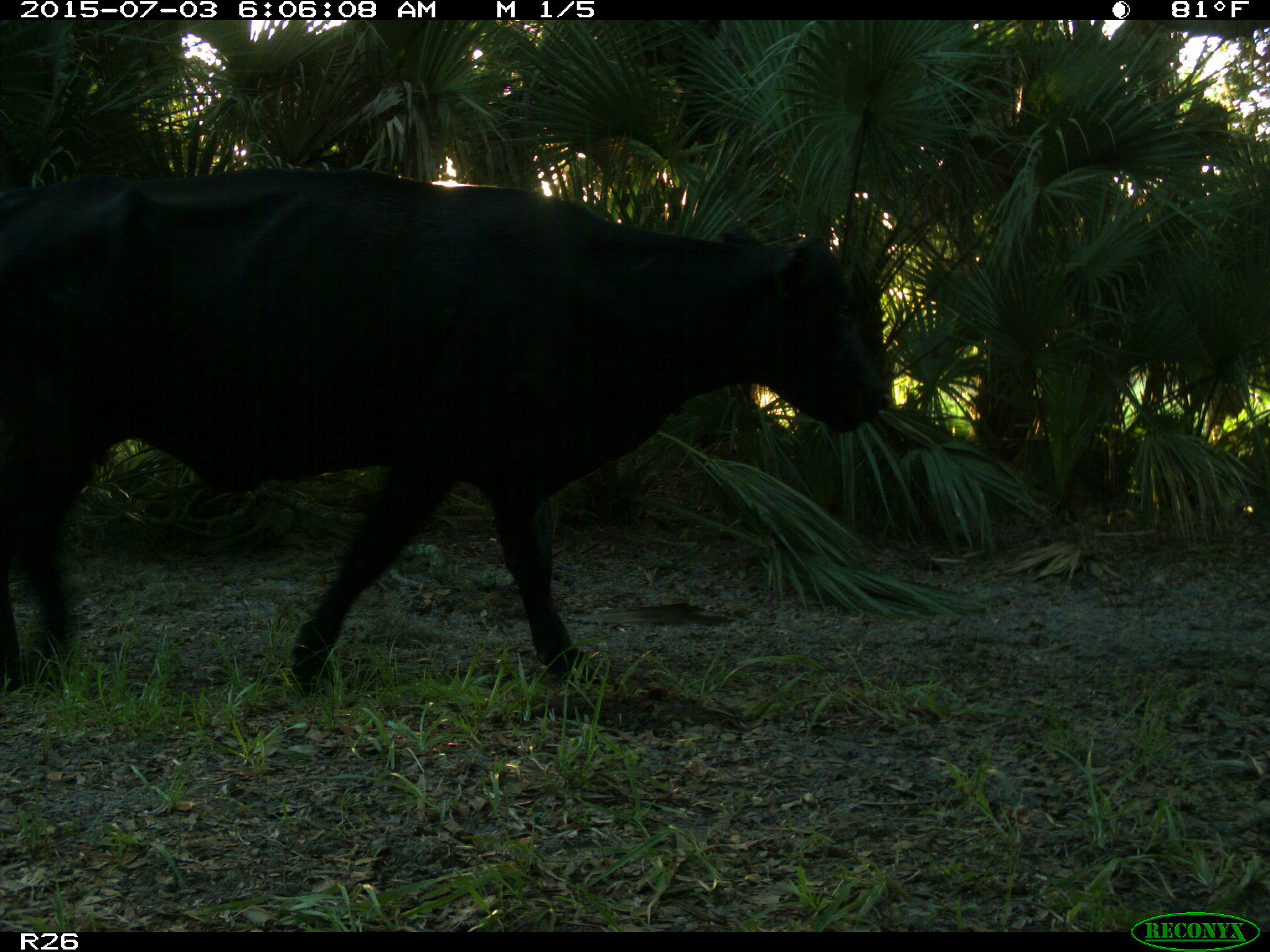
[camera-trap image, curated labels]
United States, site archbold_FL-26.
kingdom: Animalia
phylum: Chordata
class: Mammalia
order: Artiodactyla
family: Bovidae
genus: Bos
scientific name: Bos taurus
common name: domestic cow